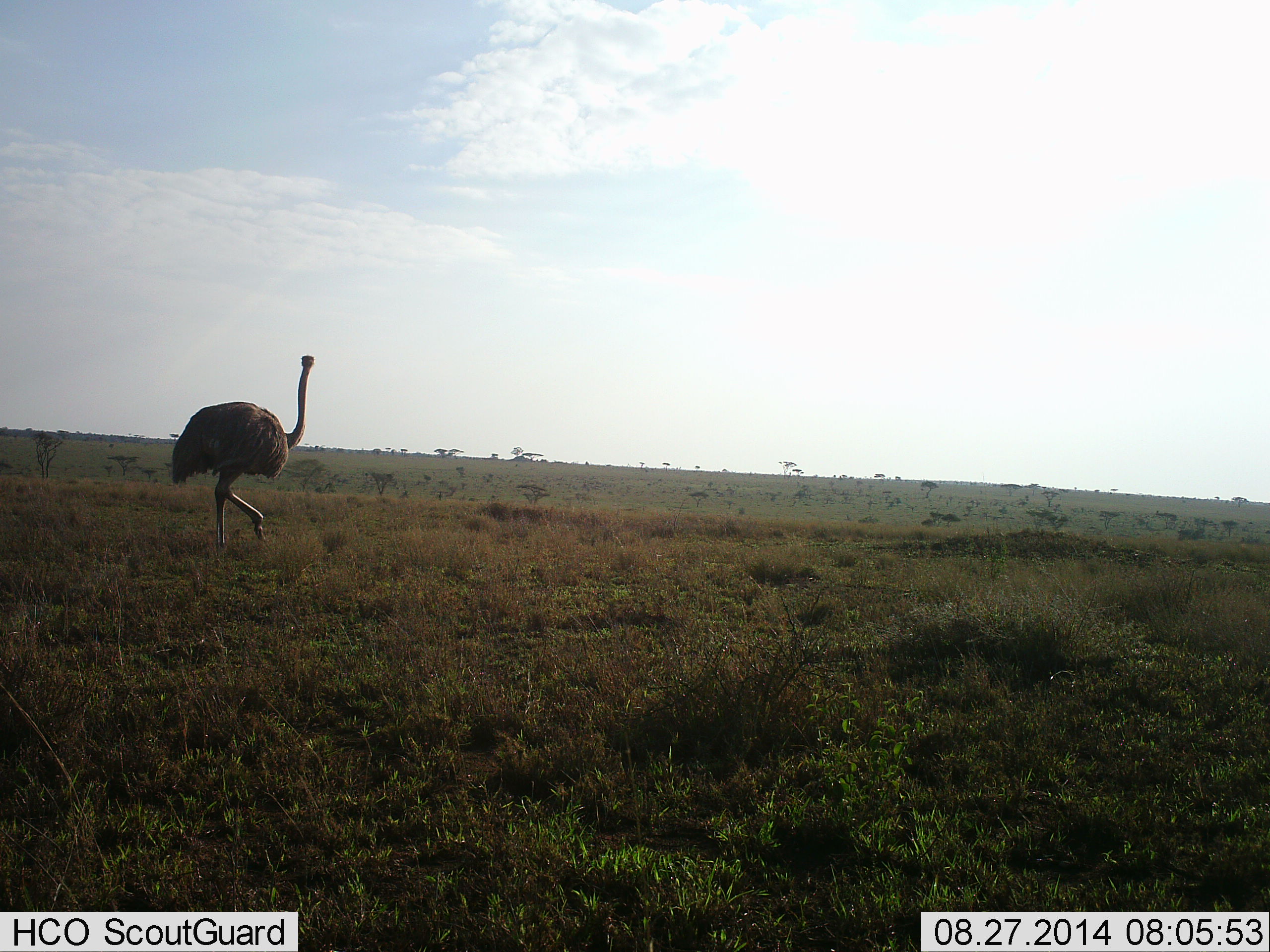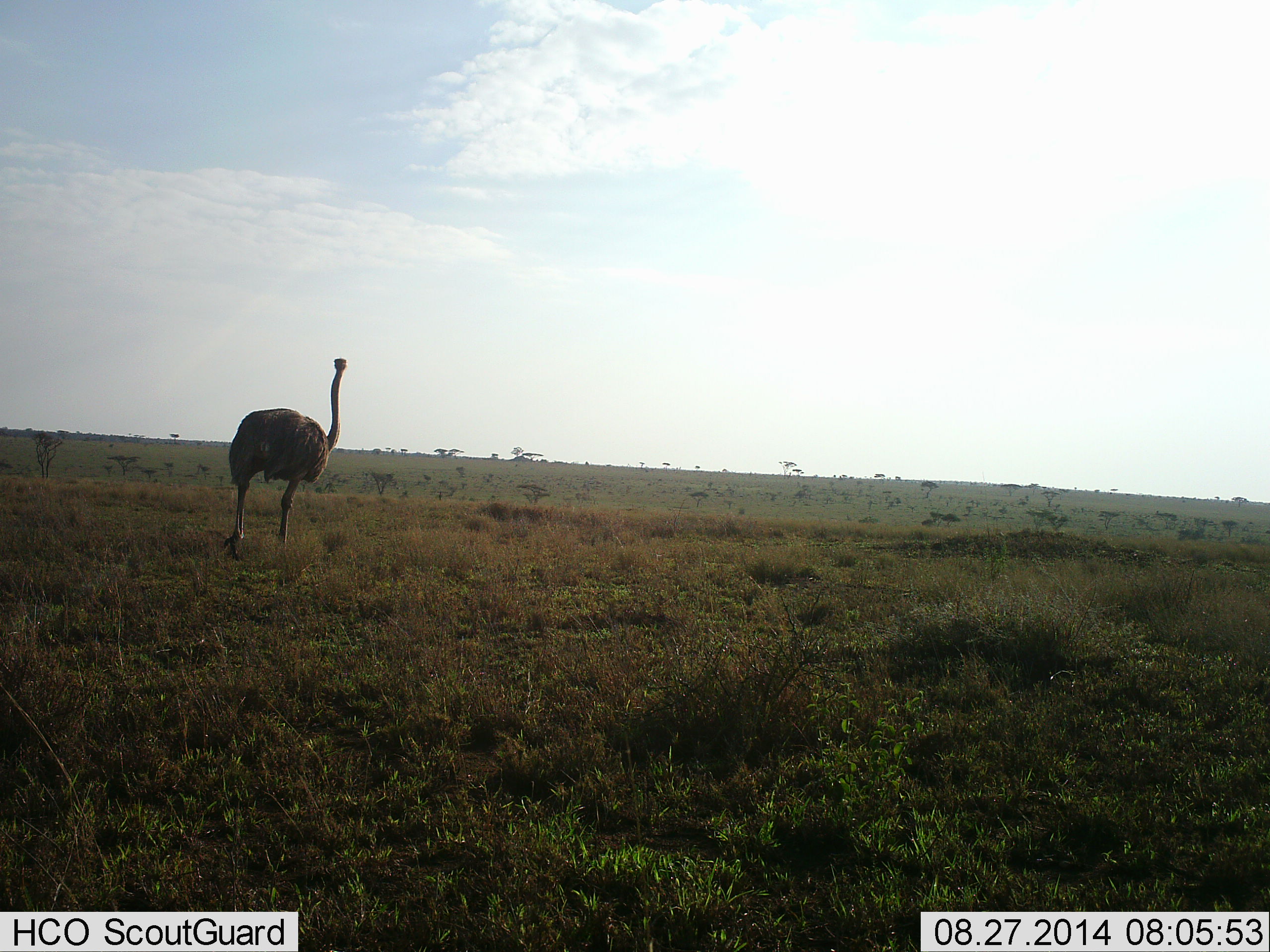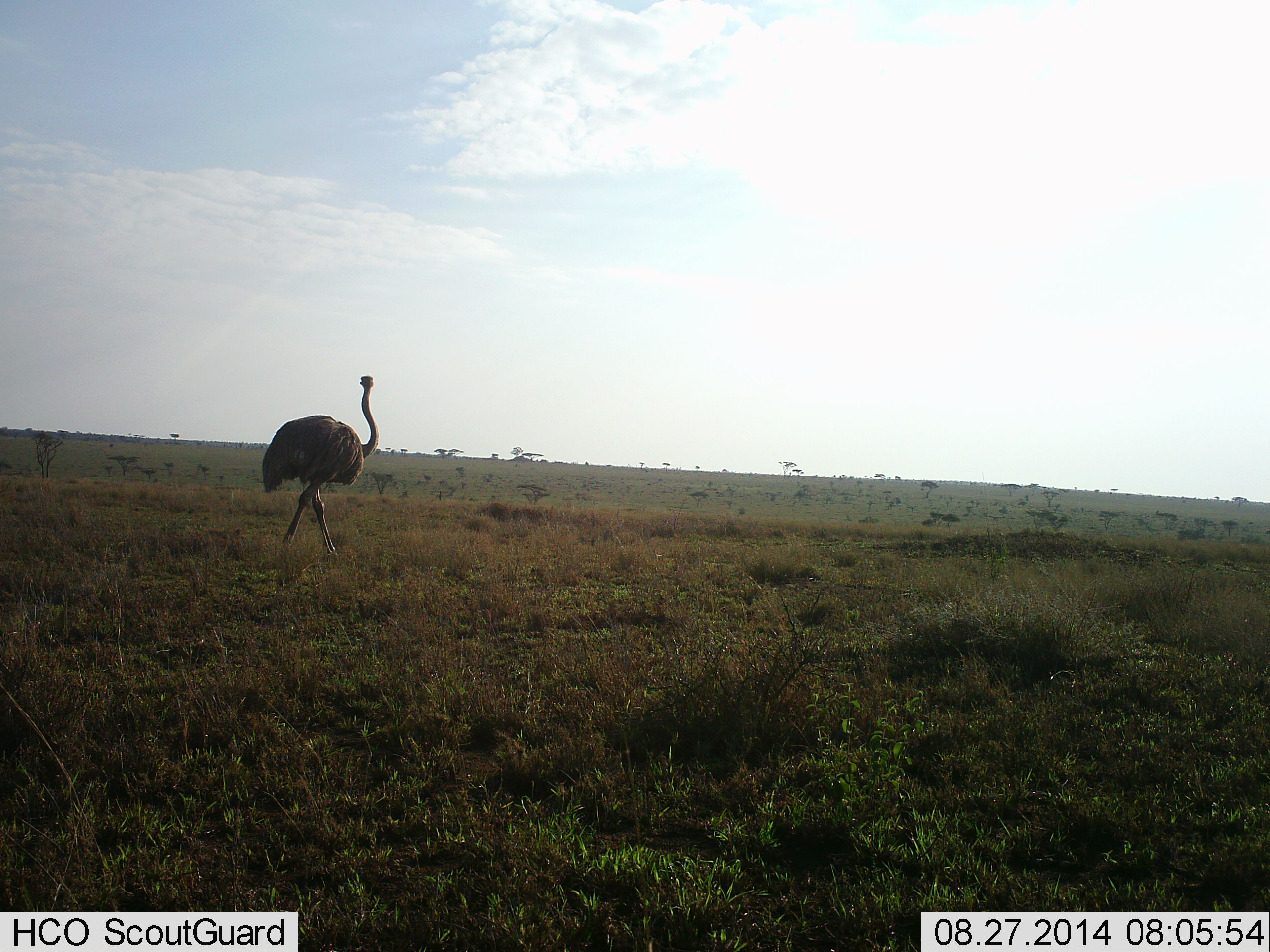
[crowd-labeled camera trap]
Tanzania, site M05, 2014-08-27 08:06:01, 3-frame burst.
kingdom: Animalia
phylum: Chordata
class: Aves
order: Struthioniformes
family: Struthionidae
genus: Struthio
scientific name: Struthio camelus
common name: ostrich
Ostrich (Struthio camelus), count 1. Behavior (volunteer vote fractions): standing 20%, resting 0%, moving 80%, interacting 0%. Young present (vote fraction): 0%. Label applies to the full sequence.